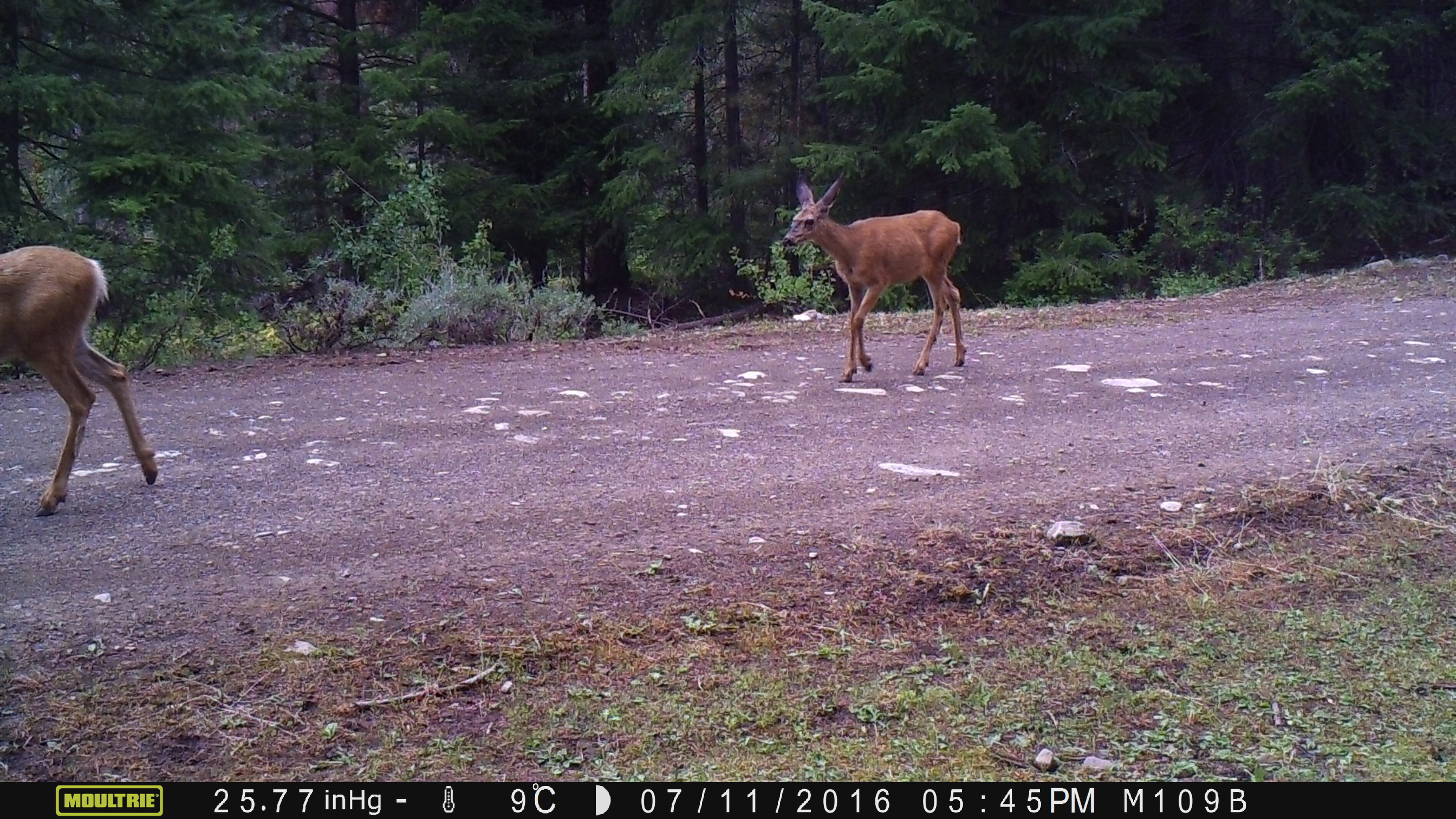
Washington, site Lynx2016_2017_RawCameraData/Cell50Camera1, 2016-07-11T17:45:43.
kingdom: Animalia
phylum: Chordata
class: Mammalia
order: Artiodactyla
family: Cervidae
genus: Odocoileus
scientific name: Odocoileus hemionus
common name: mule deer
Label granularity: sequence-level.